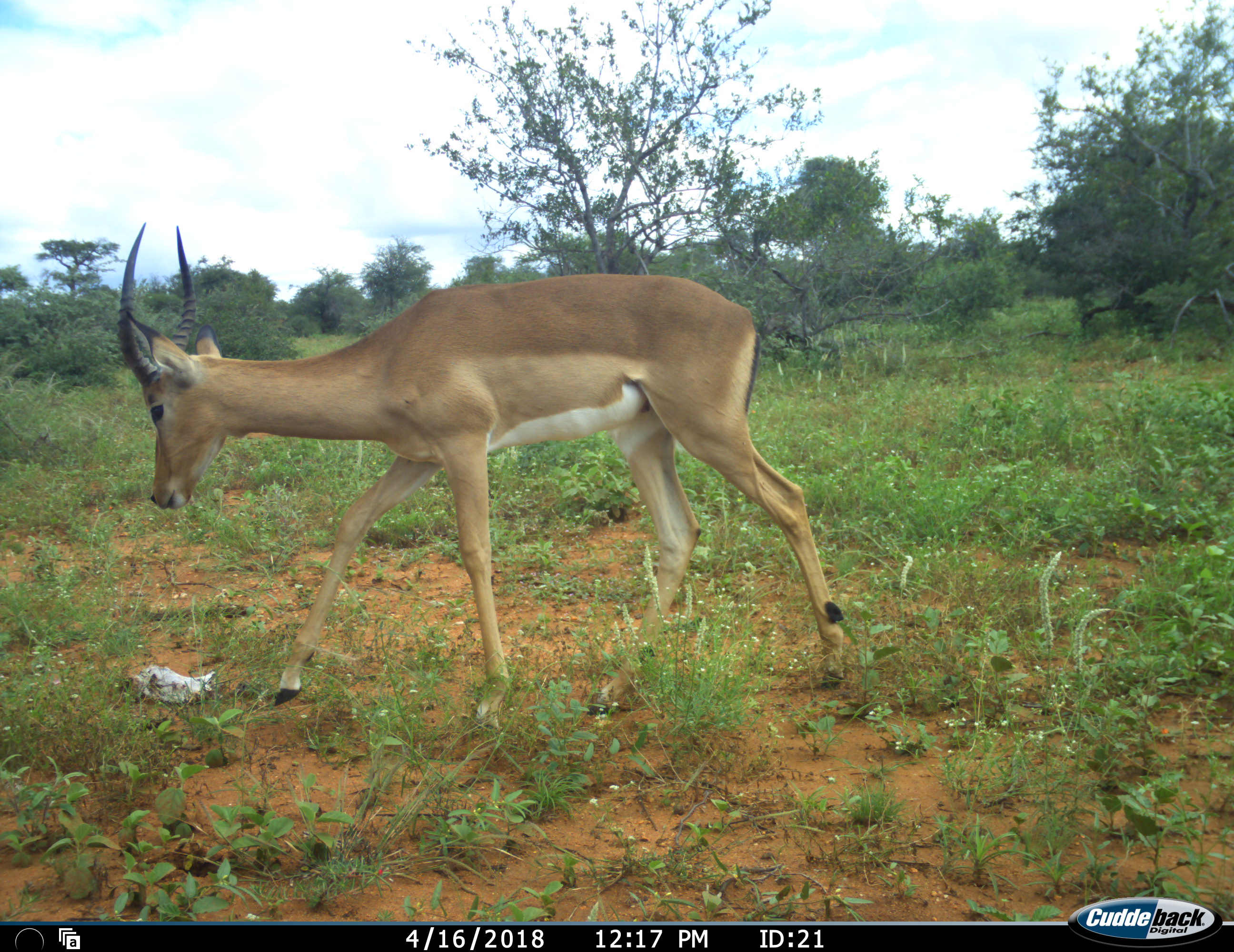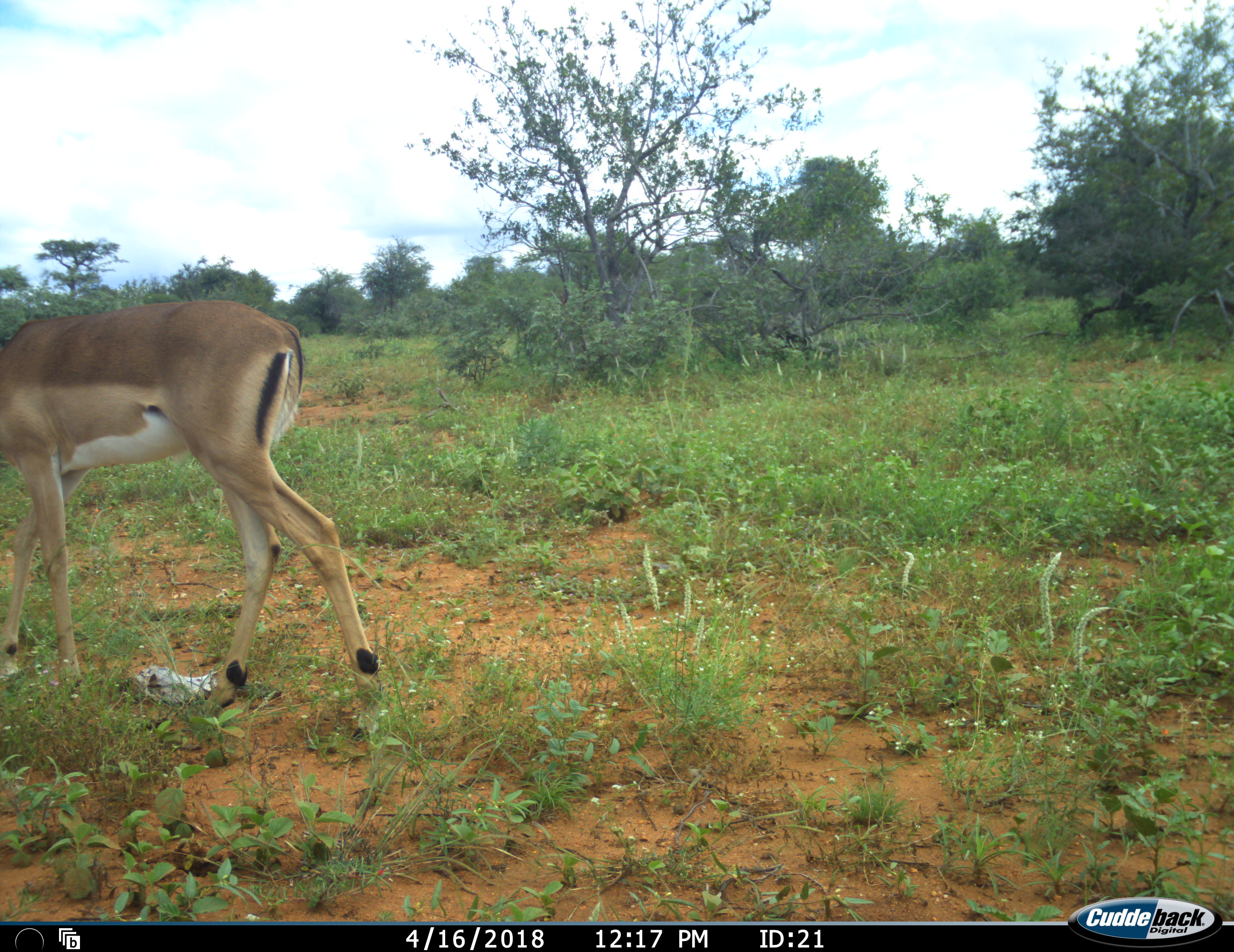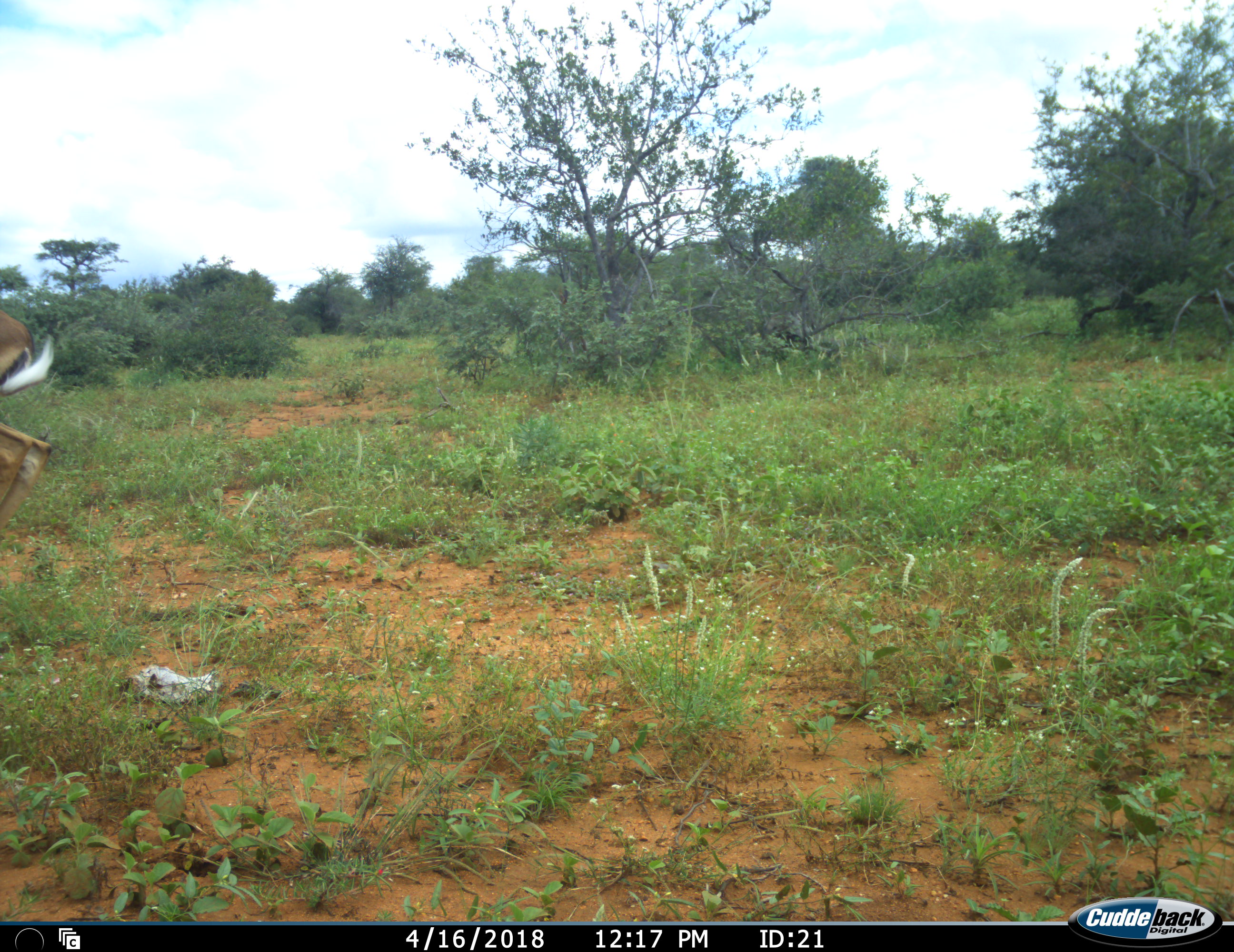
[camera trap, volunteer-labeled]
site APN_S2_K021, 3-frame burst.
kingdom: Animalia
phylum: Chordata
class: Mammalia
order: Artiodactyla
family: Bovidae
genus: Aepyceros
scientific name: Aepyceros melampus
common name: impala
Impala (Aepyceros melampus), count 1. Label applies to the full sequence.